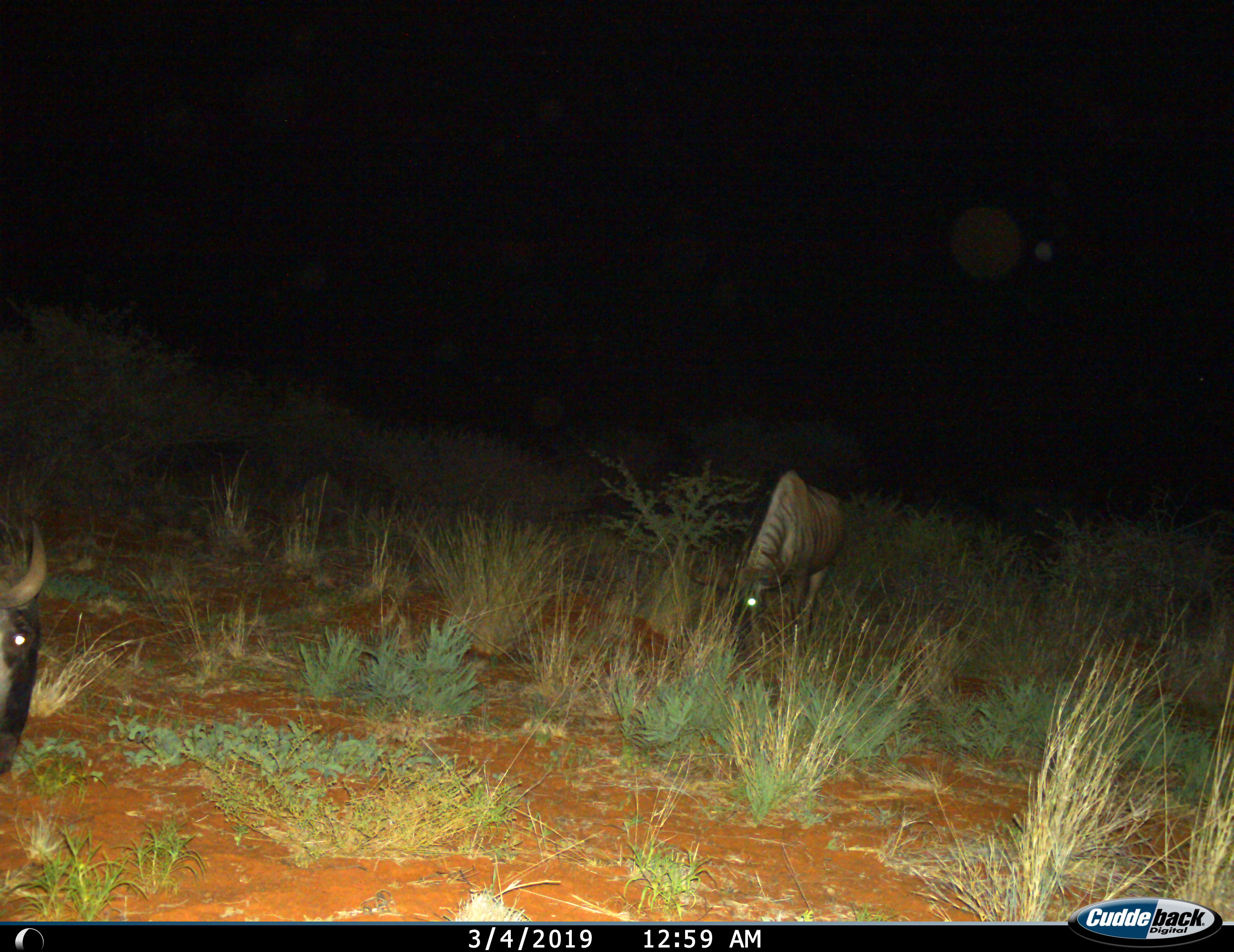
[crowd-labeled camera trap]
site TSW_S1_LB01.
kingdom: Animalia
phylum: Chordata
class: Mammalia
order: Artiodactyla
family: Bovidae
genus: Connochaetes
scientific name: Connochaetes taurinus taurinus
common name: blue wildebeest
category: wildebeestblue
Wildebeestblue (blue wildebeest) (Connochaetes taurinus taurinus), count 2. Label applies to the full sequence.